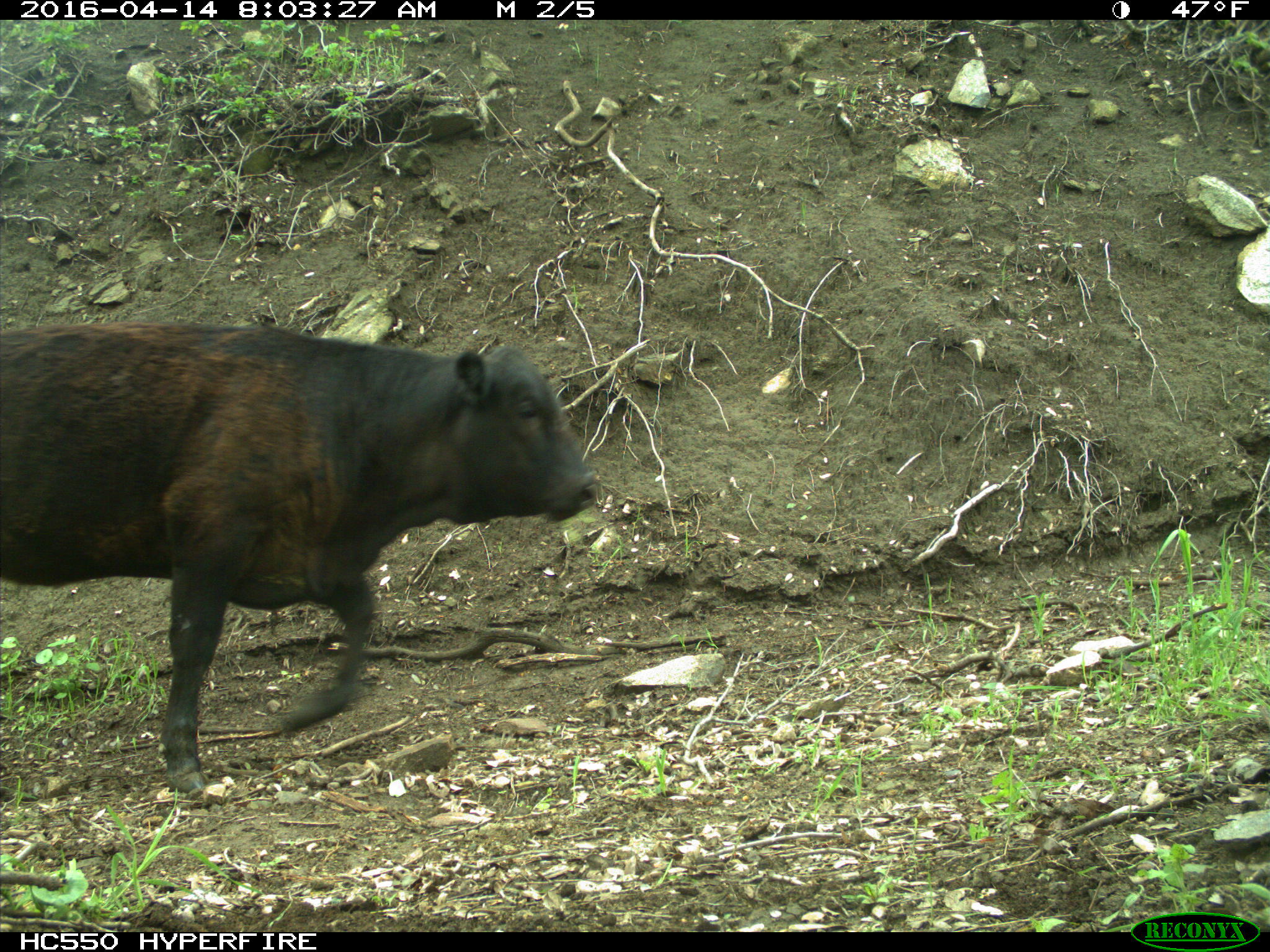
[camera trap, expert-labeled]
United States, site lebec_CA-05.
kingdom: Animalia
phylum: Chordata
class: Mammalia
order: Artiodactyla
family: Bovidae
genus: Bos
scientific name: Bos taurus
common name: domestic cow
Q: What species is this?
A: Bos taurus (domestic cow).